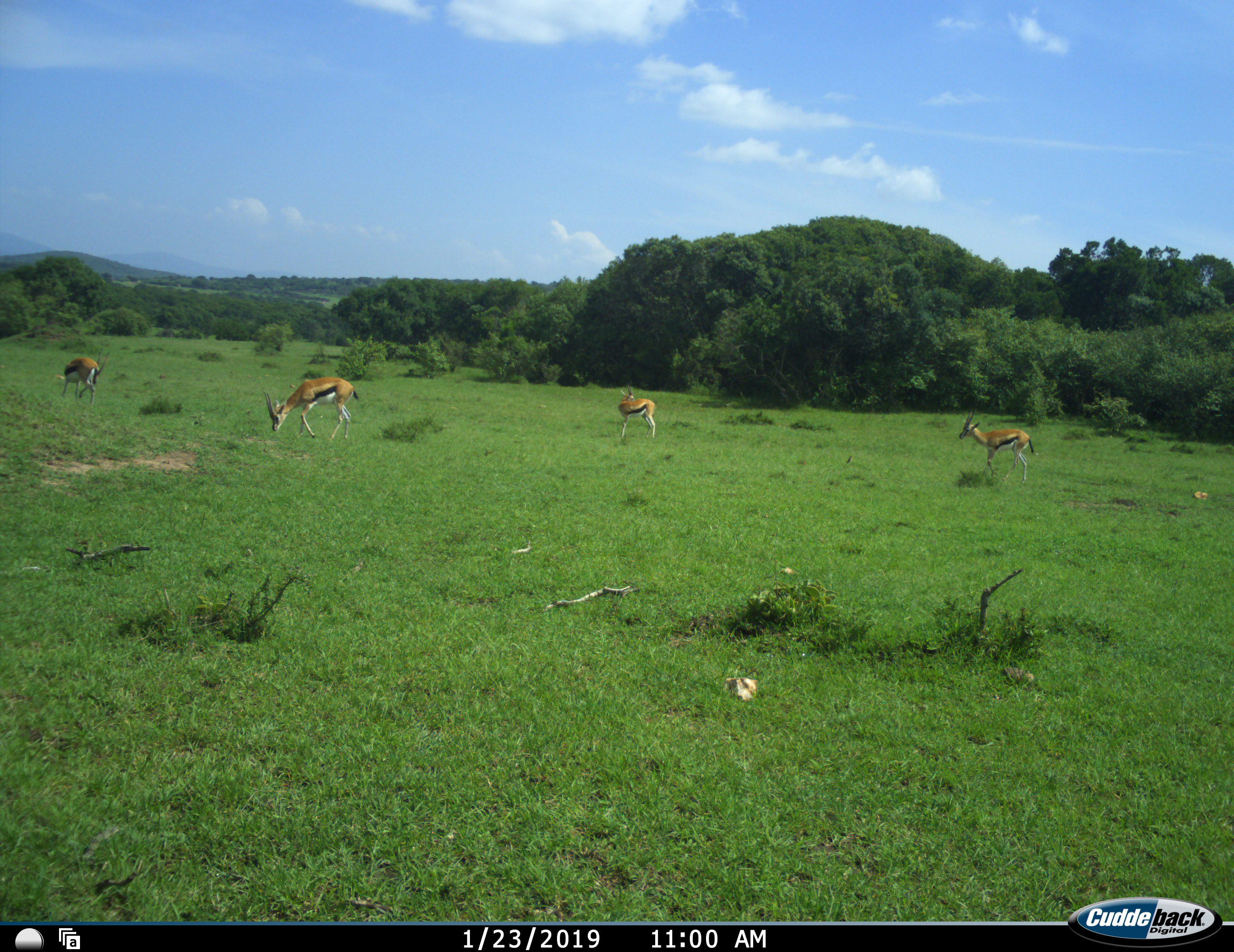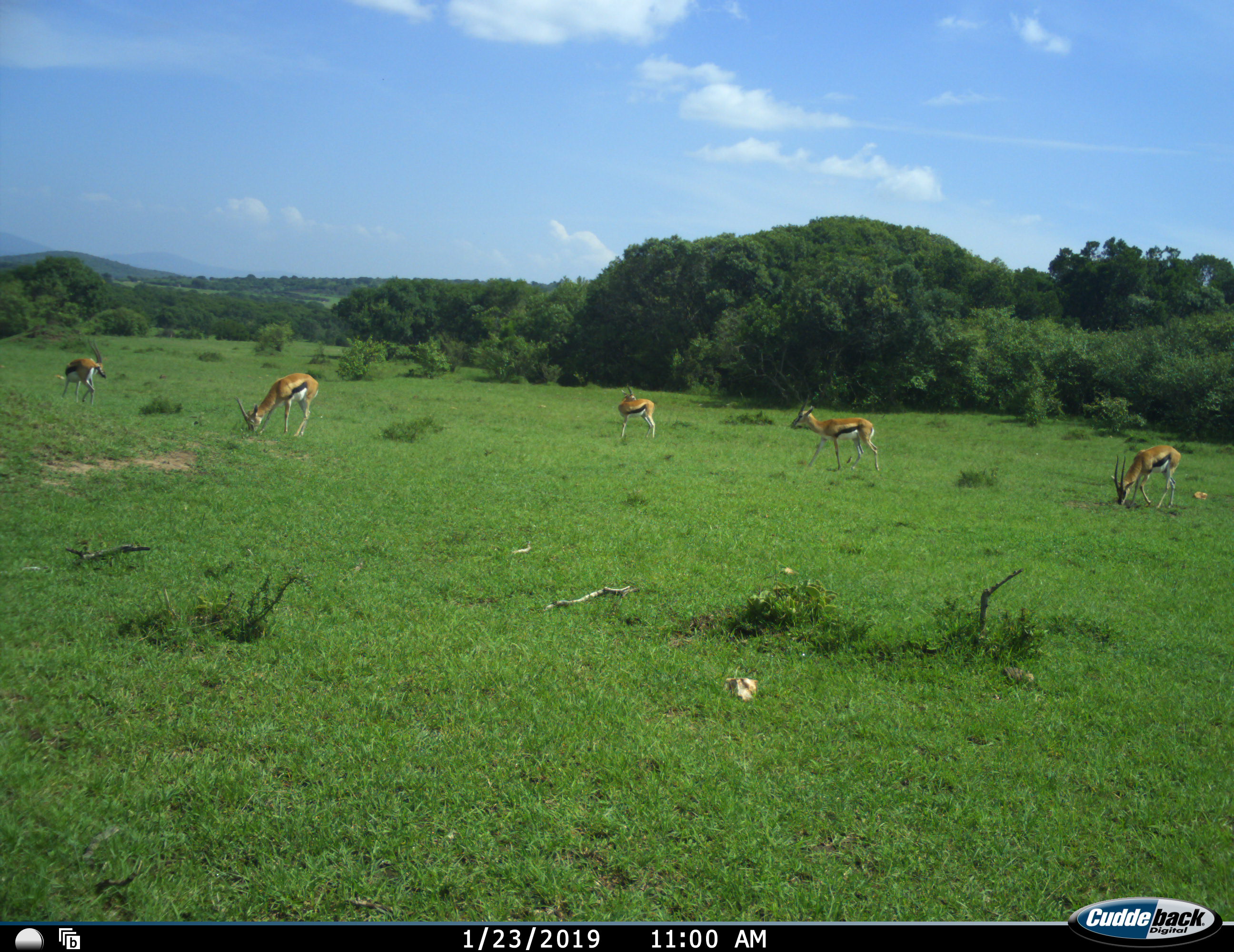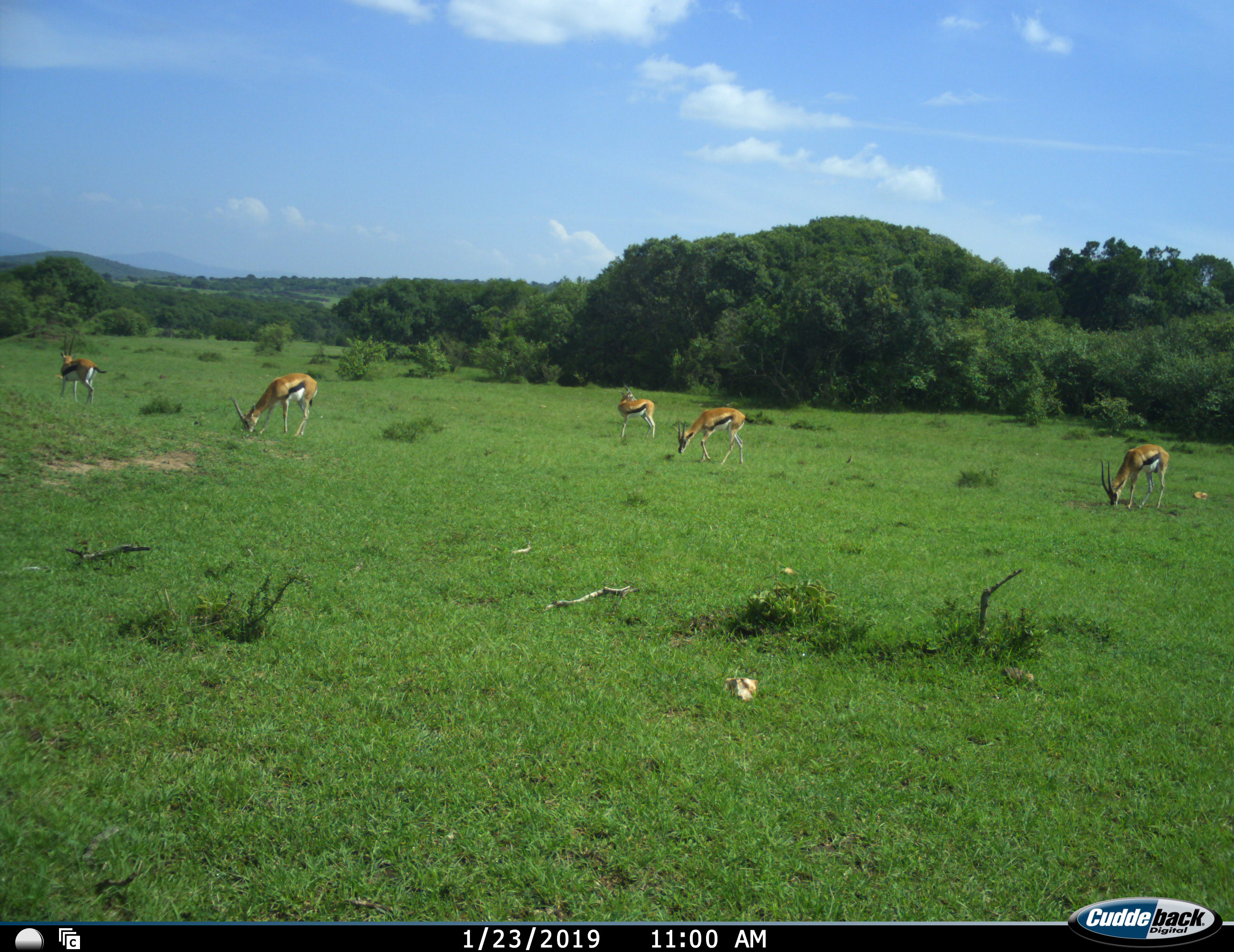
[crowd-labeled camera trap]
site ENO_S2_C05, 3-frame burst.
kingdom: Animalia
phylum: Chordata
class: Mammalia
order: Artiodactyla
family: Bovidae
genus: Eudorcas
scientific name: Eudorcas thomsonii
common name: thomson's gazelle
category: gazellethomsons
Gazellethomsons (thomson's gazelle) (Eudorcas thomsonii), count 5. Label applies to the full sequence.